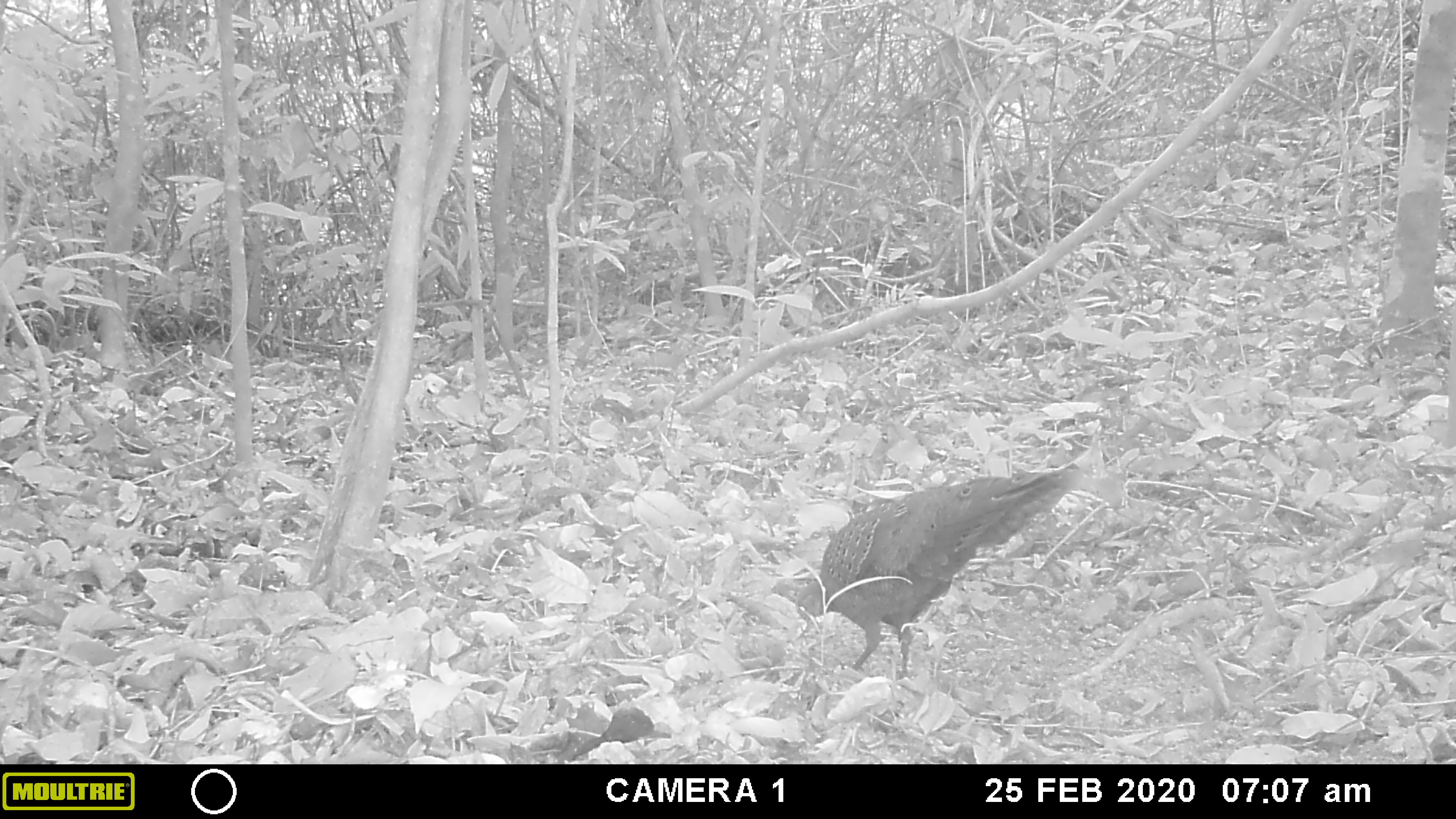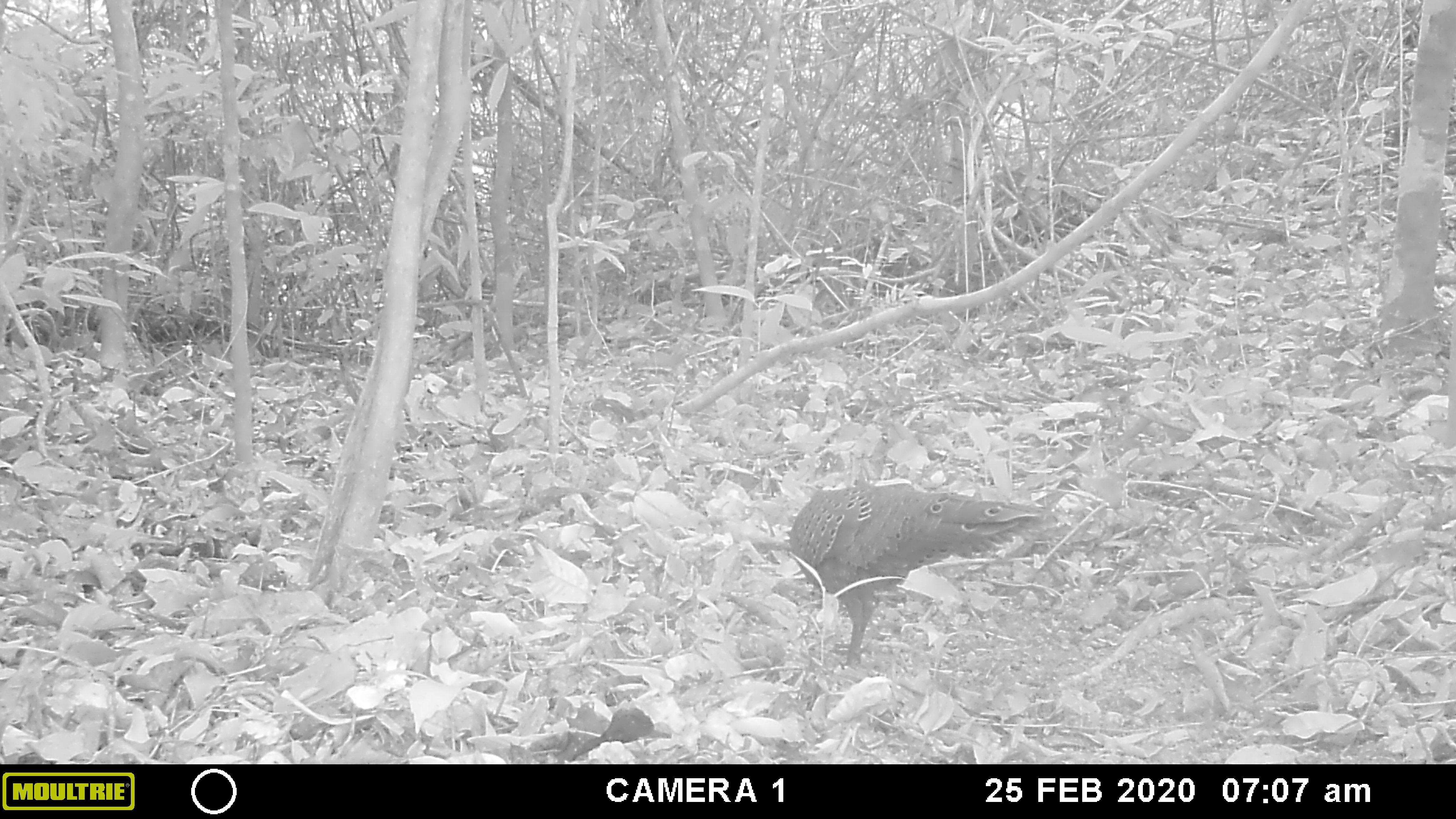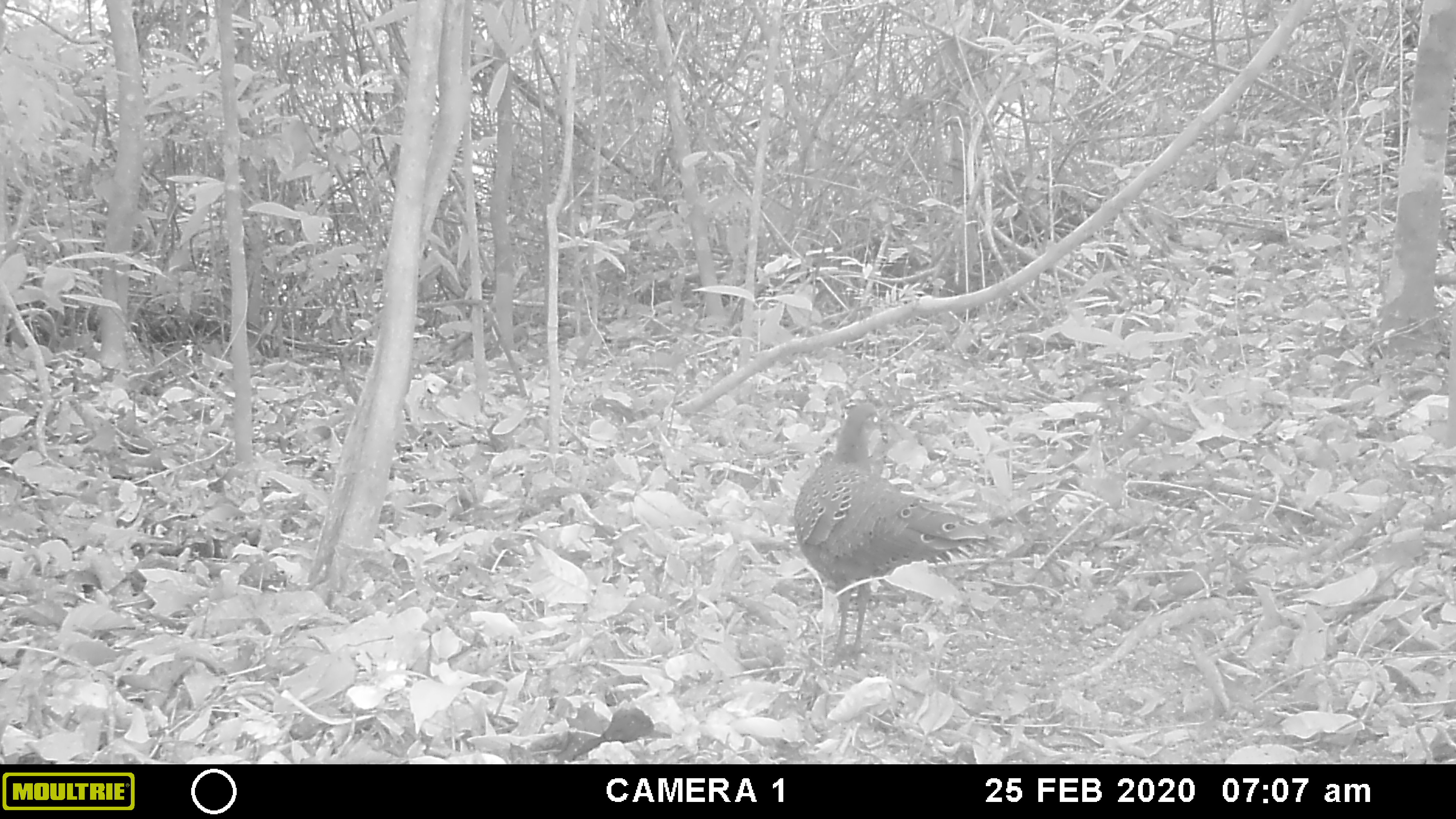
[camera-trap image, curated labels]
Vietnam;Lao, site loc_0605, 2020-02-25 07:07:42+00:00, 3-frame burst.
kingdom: Animalia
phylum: Chordata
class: Aves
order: Galliformes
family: Phasianidae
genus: Polyplectron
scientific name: Polyplectron bicalcaratum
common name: gray peacock-pheasant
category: grey peacock pheasant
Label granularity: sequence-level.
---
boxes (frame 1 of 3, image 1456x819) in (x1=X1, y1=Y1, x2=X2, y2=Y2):
grey peacock pheasant: (x1=791, y1=461, x2=1087, y2=683)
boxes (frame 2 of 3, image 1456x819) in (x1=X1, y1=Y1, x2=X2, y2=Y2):
grey peacock pheasant: (x1=788, y1=481, x2=1045, y2=670)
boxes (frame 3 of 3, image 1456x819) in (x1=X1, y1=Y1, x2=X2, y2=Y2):
grey peacock pheasant: (x1=792, y1=401, x2=989, y2=669)